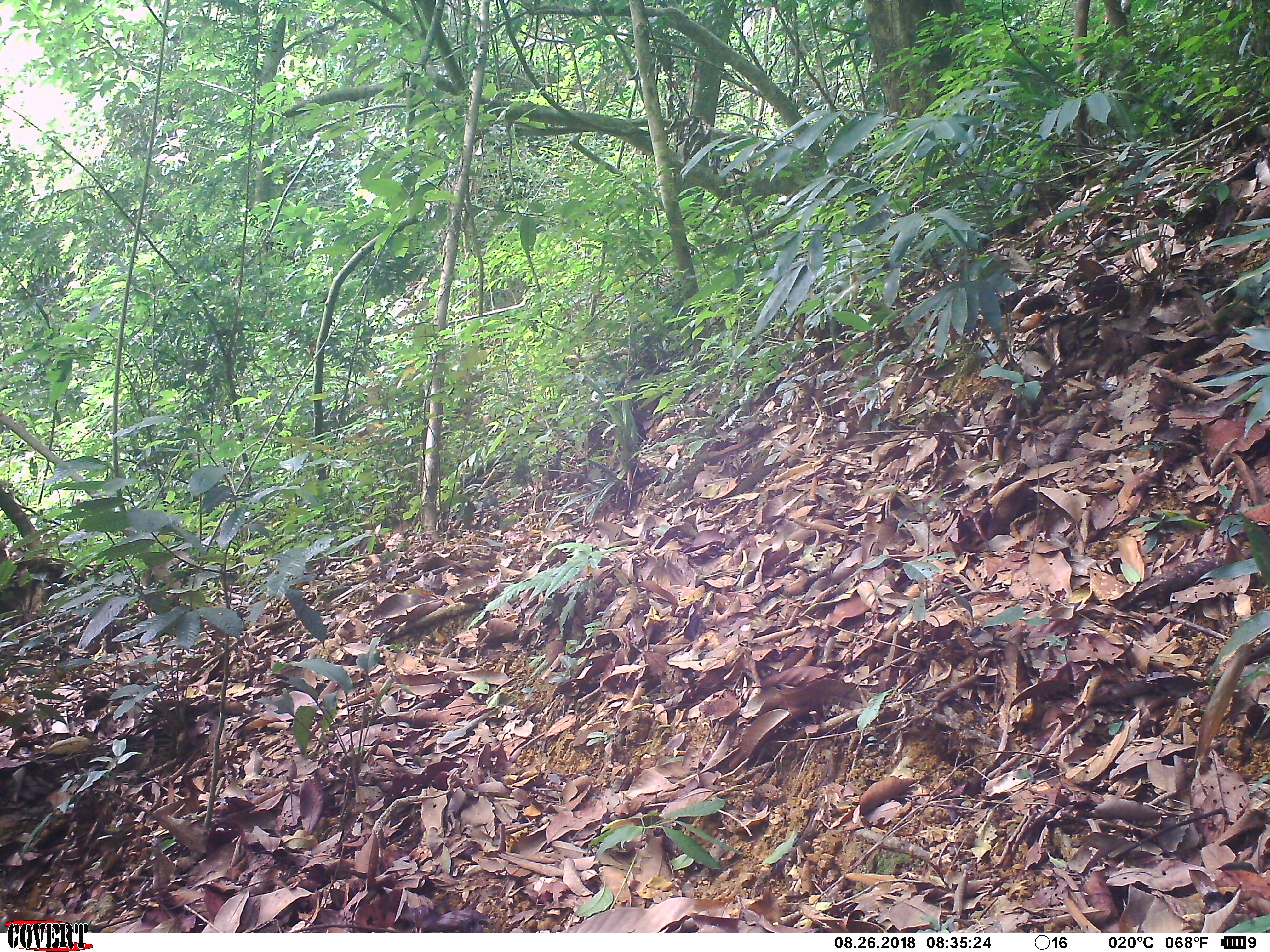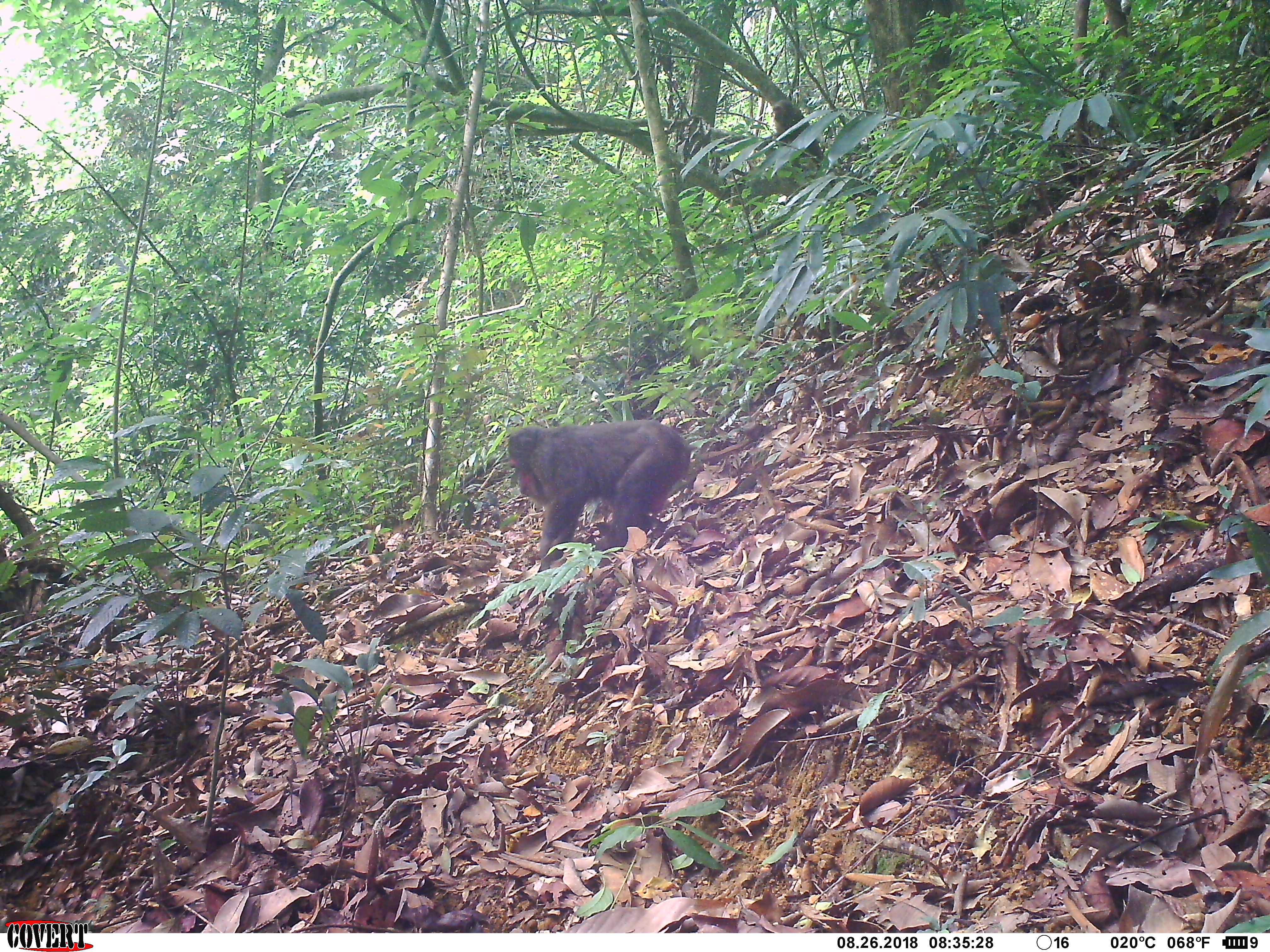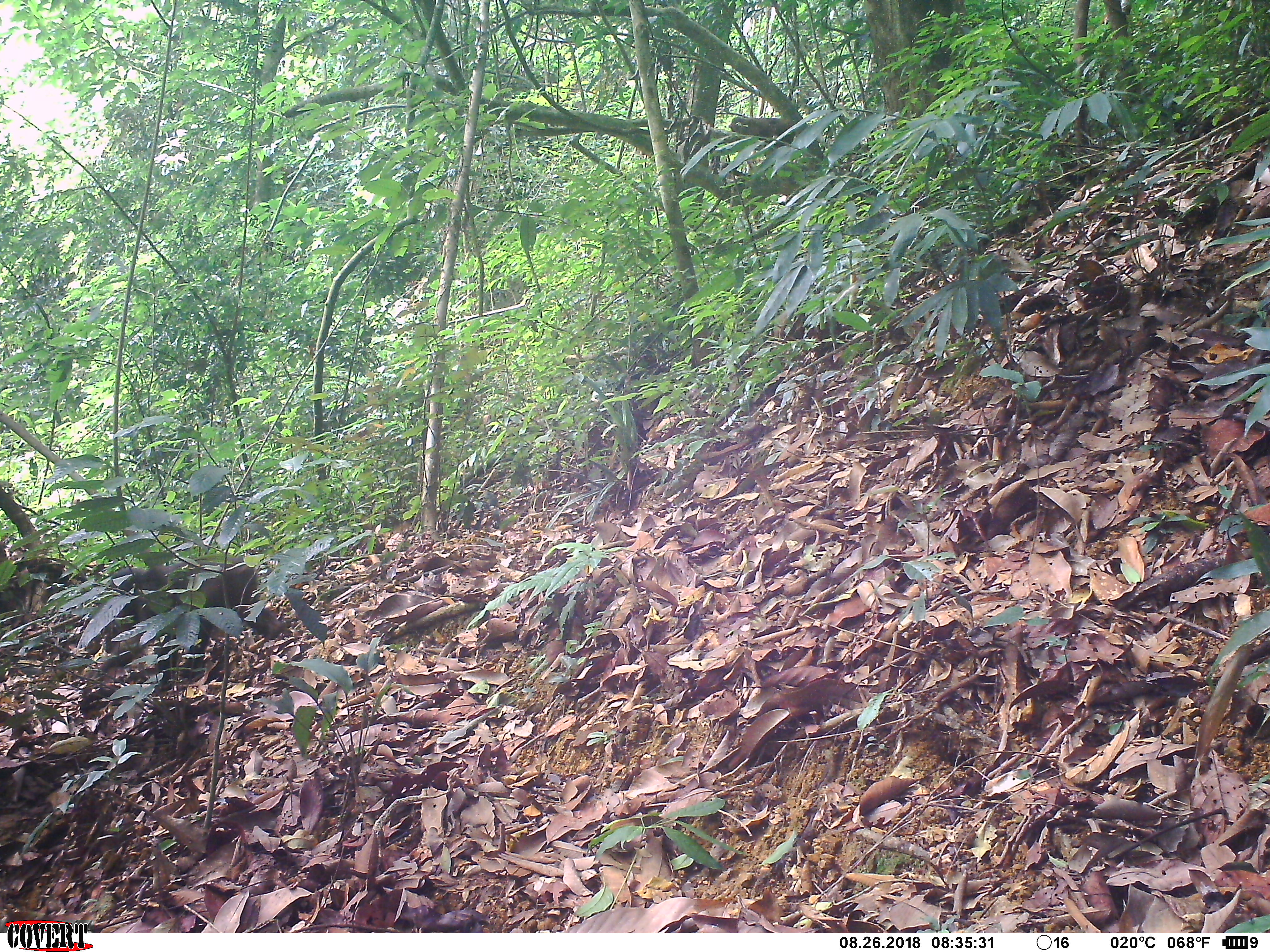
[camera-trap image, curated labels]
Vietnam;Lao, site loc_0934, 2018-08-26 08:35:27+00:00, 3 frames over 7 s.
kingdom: Animalia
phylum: Chordata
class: Mammalia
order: Primates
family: Cercopithecidae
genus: Macaca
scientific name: Macaca arctoides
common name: stump-tailed macaque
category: stump tailed macaque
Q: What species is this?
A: Stump tailed macaque (stump-tailed macaque) (Macaca arctoides).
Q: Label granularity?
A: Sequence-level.